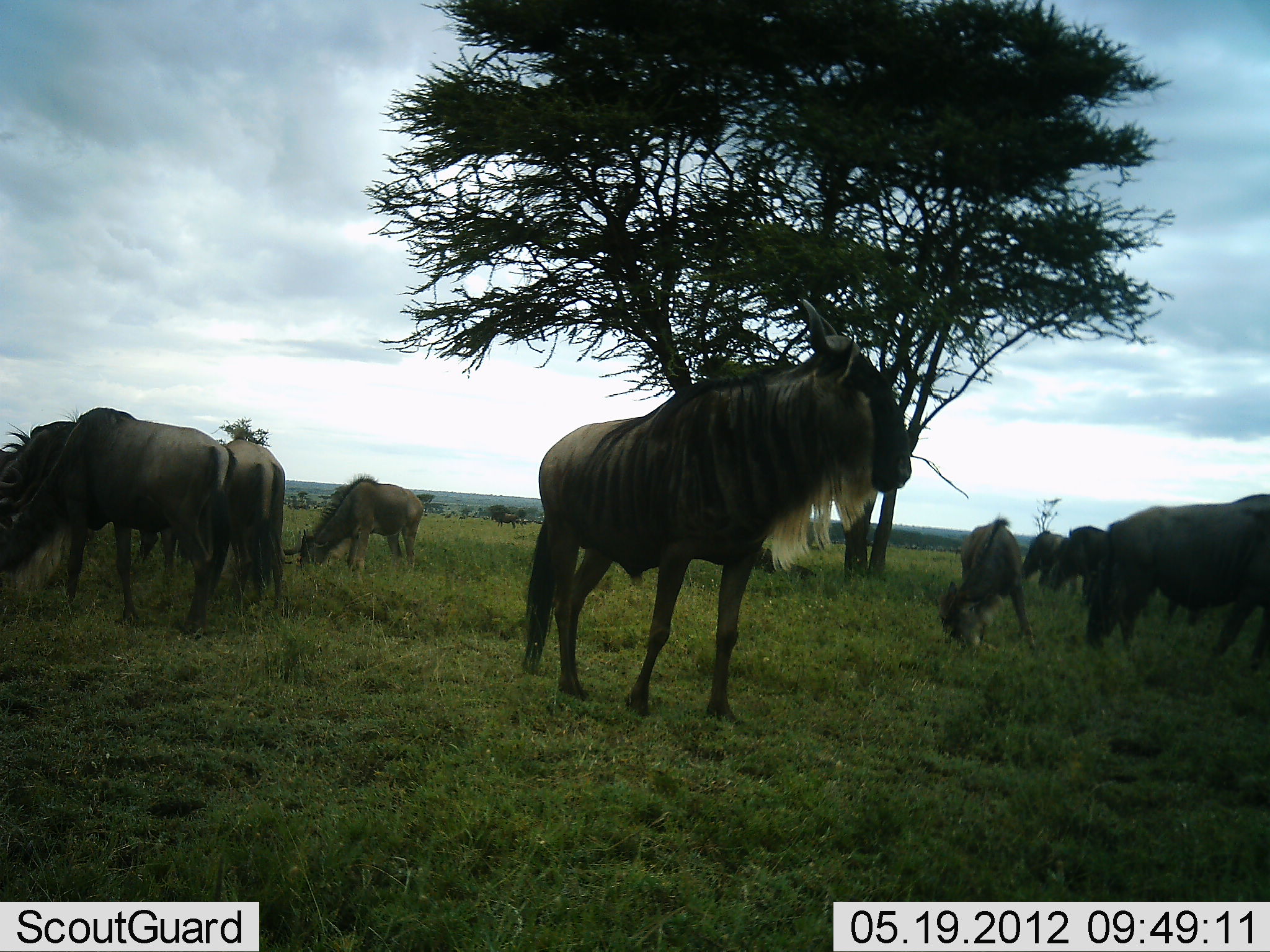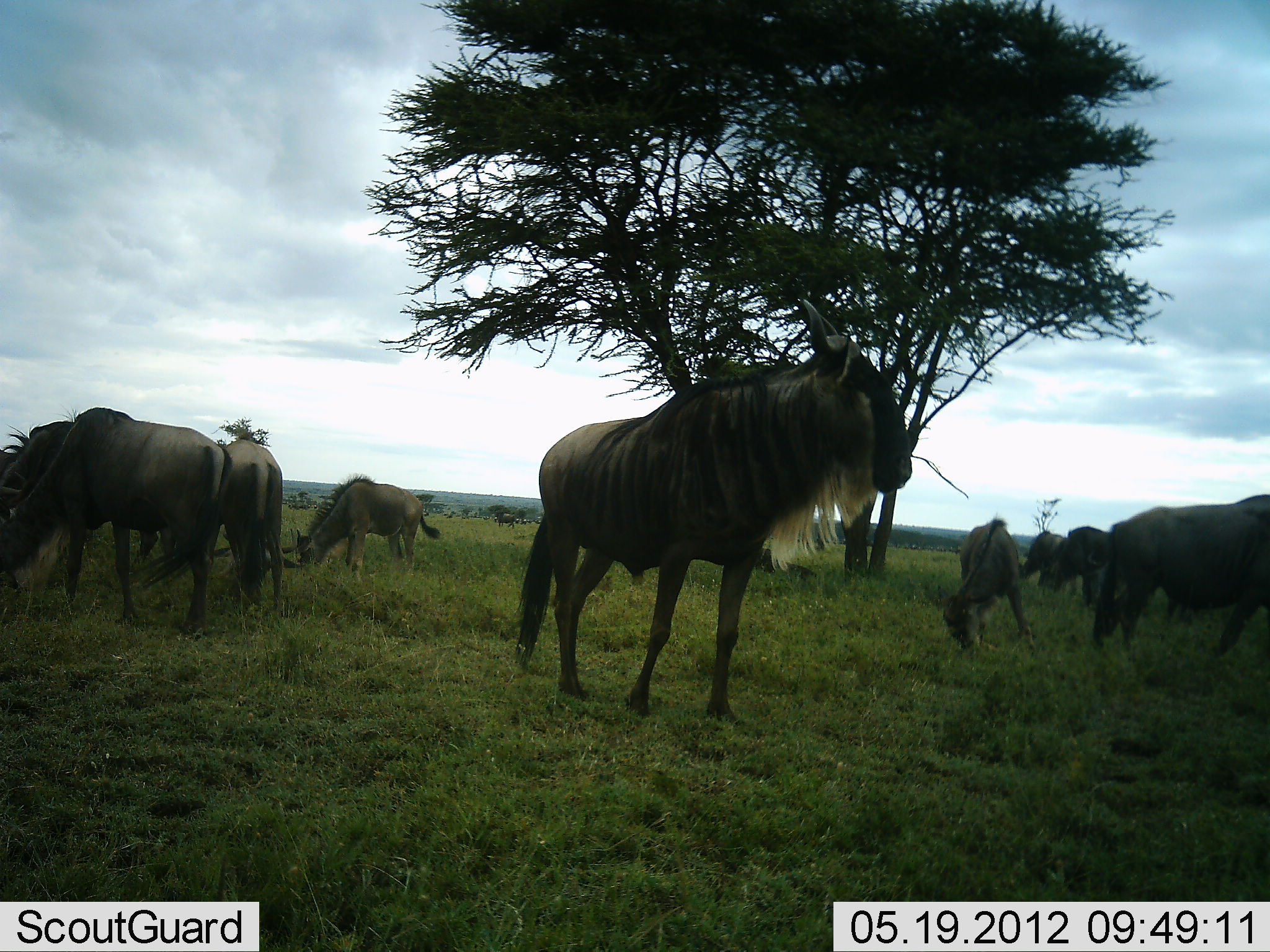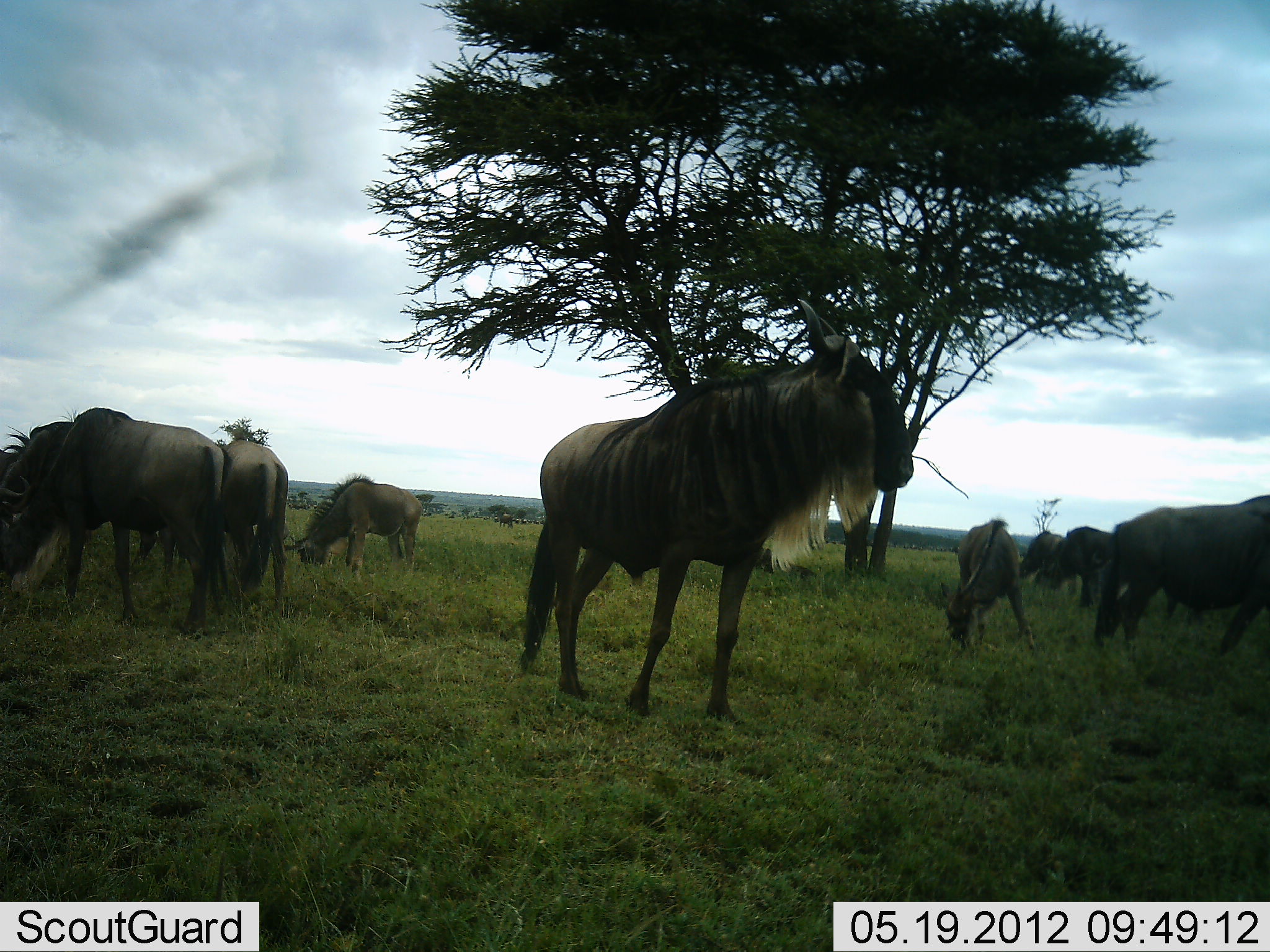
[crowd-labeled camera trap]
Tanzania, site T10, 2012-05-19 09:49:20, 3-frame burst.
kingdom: Animalia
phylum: Chordata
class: Mammalia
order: Artiodactyla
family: Bovidae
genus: Connochaetes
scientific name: Connochaetes taurinus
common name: blue wildebeest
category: wildebeest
Wildebeest (blue wildebeest) (Connochaetes taurinus), count 10. Behavior (volunteer vote fractions): standing 80%, resting 0%, moving 0%, interacting 0%. Young present (vote fraction): 30%. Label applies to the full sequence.